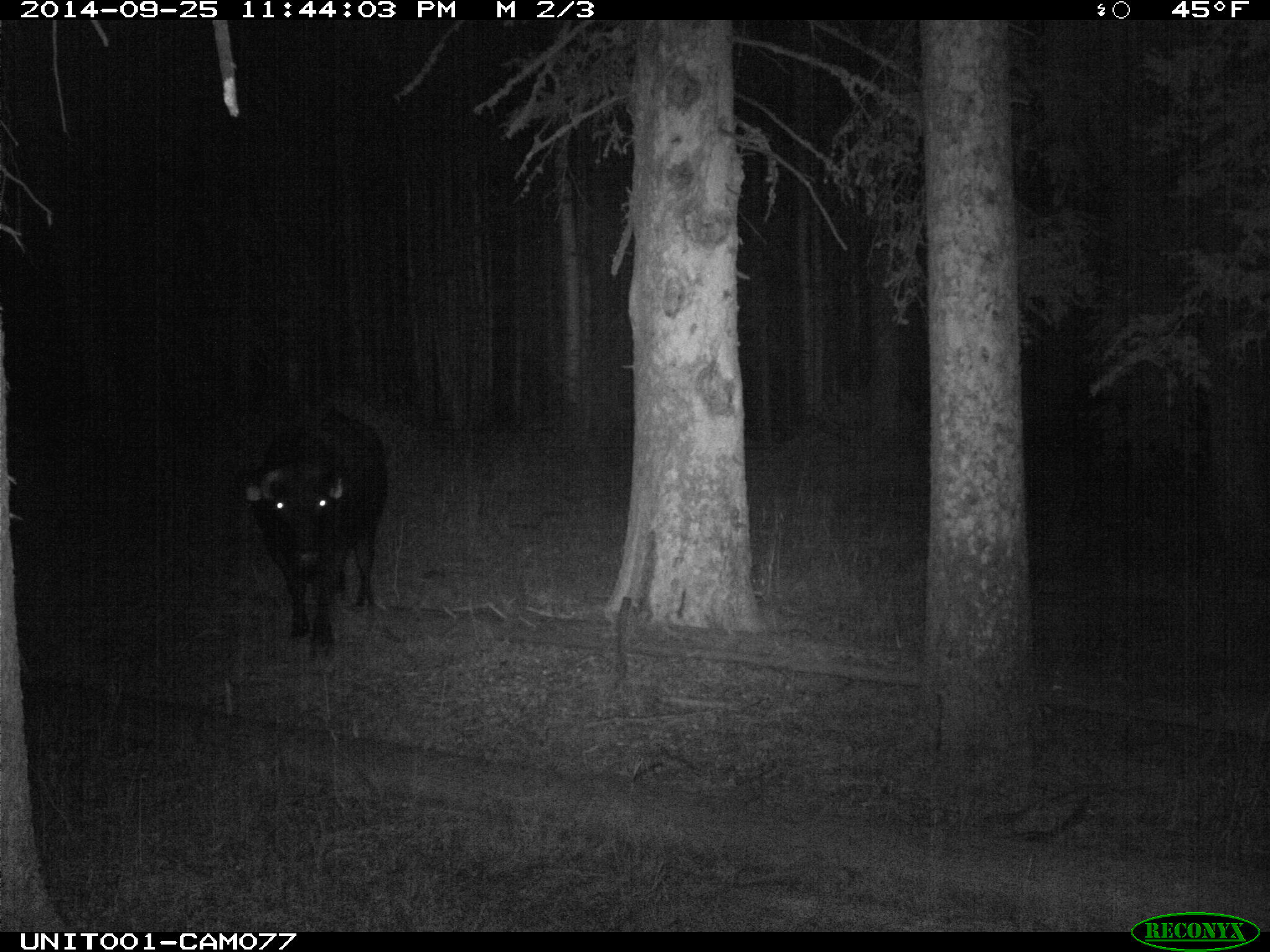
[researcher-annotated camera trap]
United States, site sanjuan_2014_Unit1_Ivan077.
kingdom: Animalia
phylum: Chordata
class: Mammalia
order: Artiodactyla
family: Bovidae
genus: Bos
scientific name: Bos taurus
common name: domestic cow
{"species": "Bos taurus (domestic cow)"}